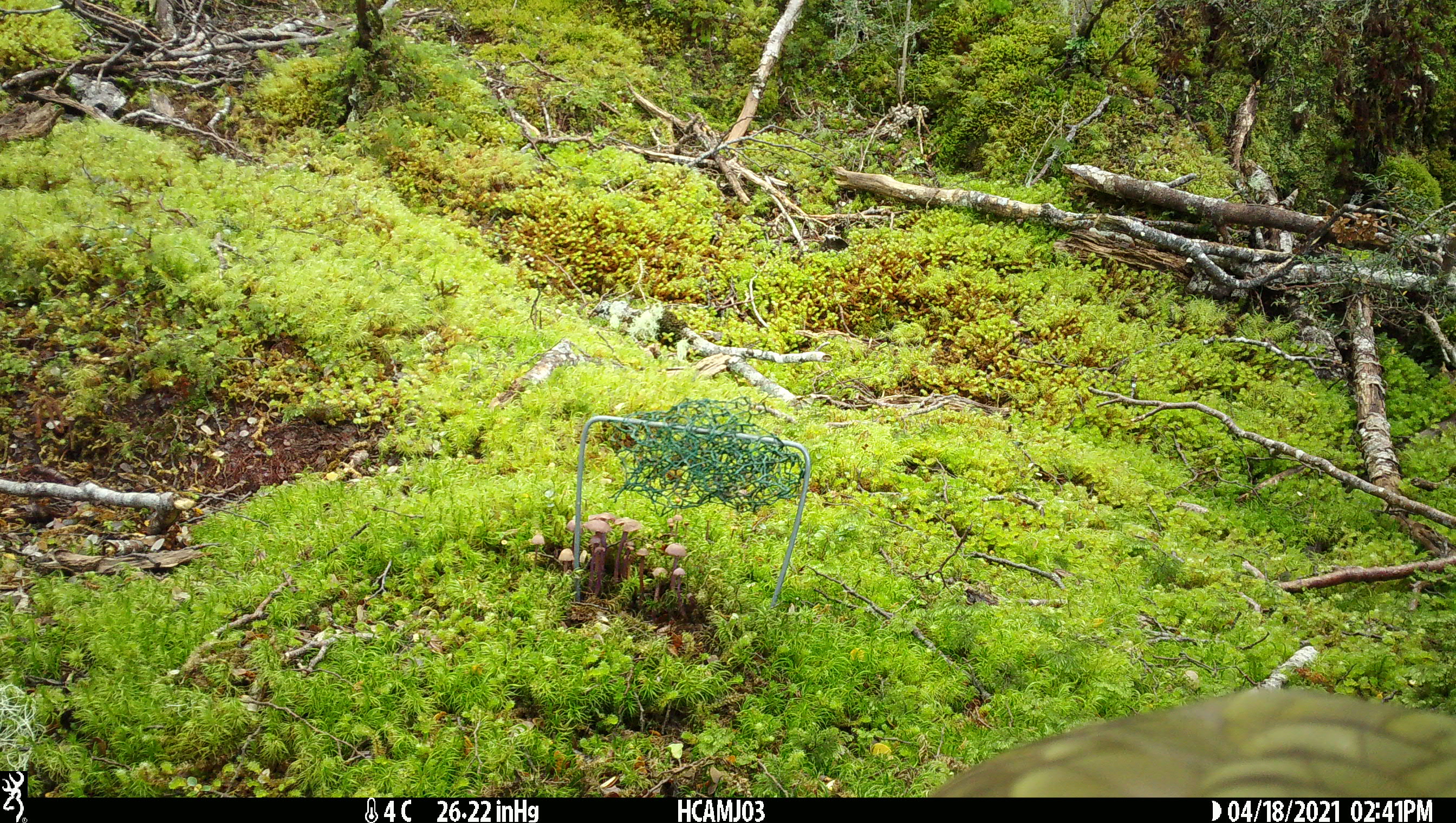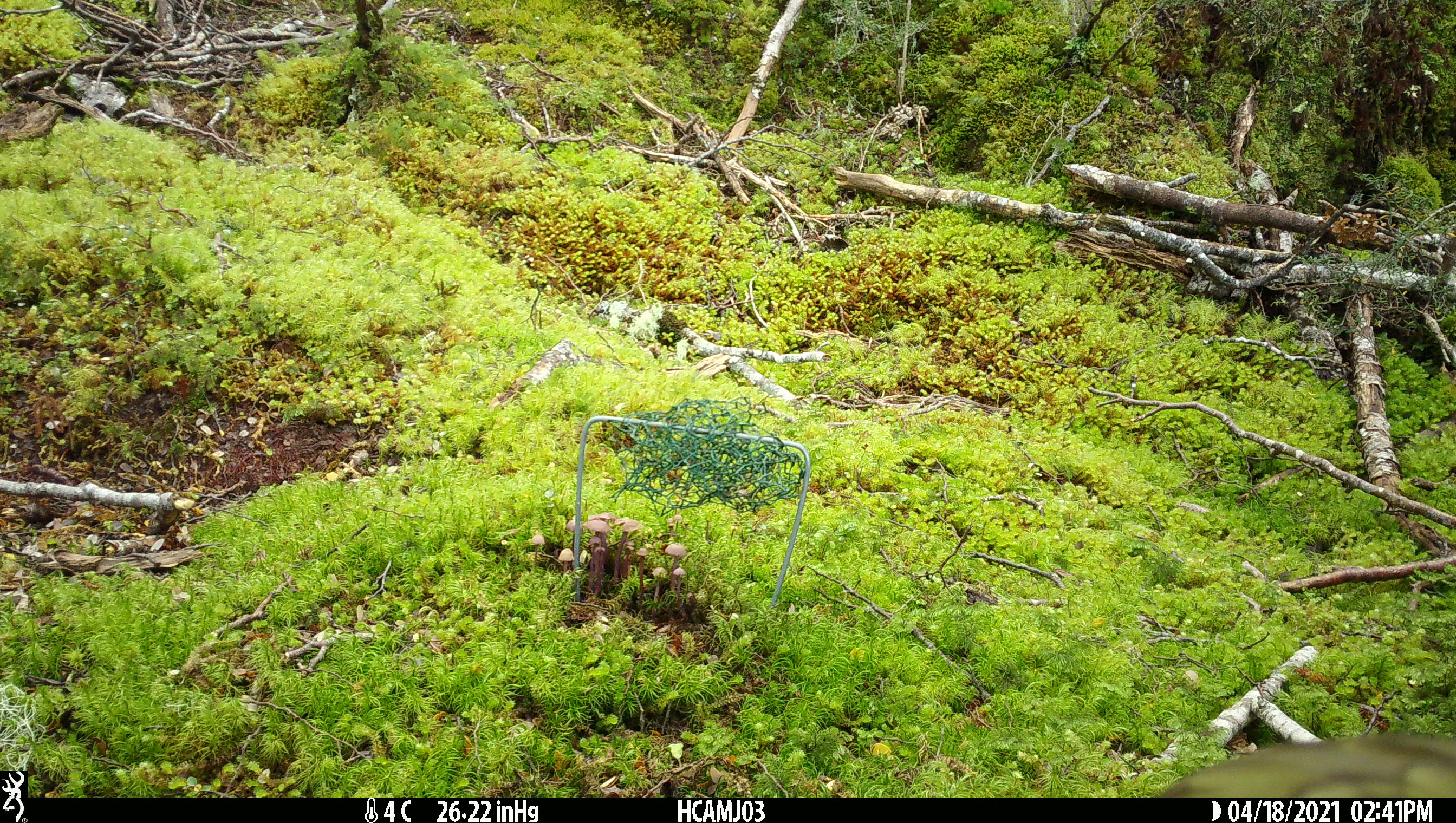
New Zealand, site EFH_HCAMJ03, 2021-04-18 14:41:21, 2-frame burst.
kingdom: Animalia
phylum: Chordata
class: Aves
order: Psittaciformes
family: Strigopidae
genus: Nestor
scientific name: Nestor notabilis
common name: kea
Kea (Nestor notabilis).